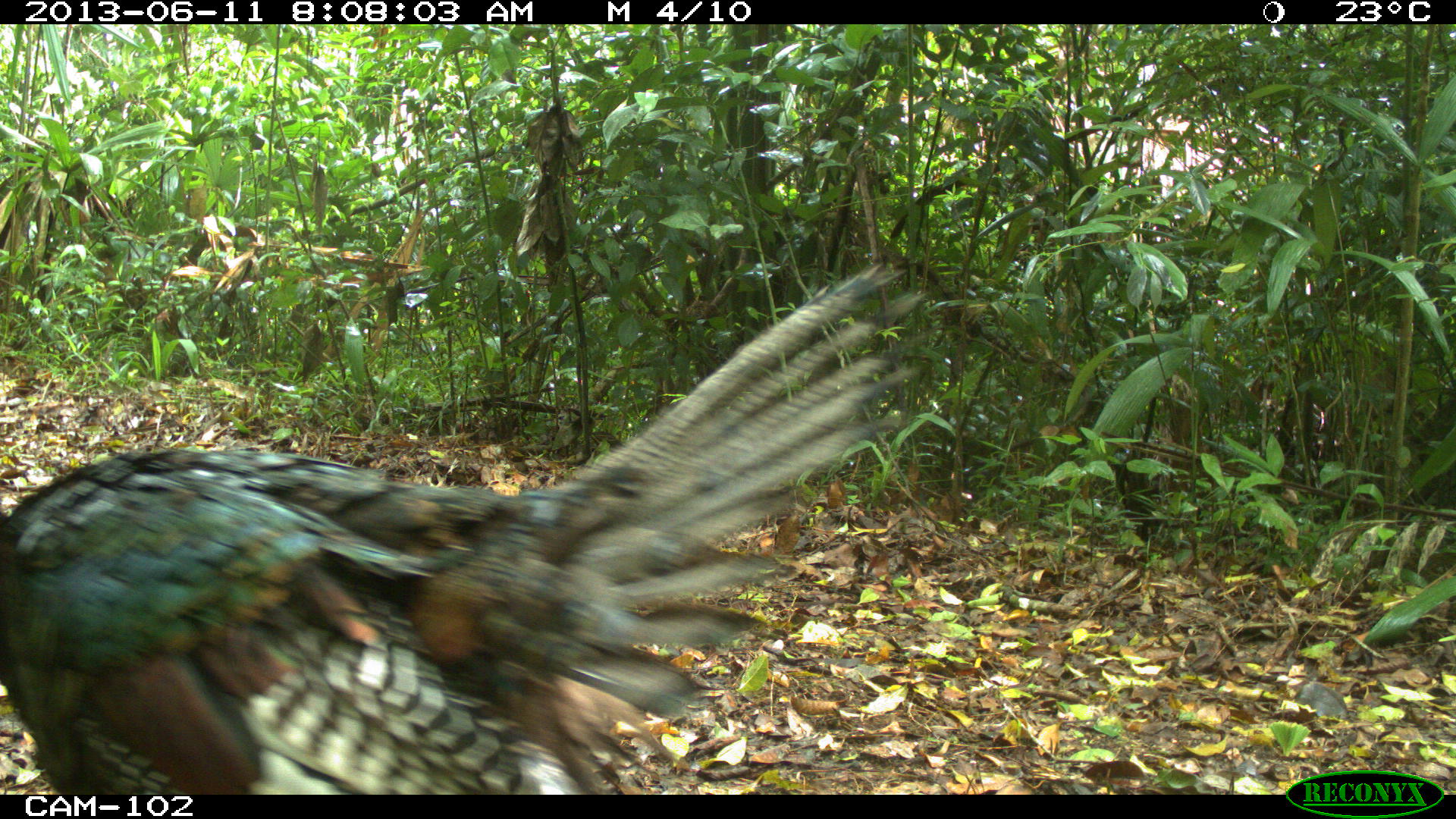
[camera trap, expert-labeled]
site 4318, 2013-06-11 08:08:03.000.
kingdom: Animalia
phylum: Chordata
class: Aves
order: Galliformes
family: Phasianidae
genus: Meleagris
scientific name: Meleagris ocellata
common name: ocellated turkey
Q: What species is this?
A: Meleagris ocellata (ocellated turkey).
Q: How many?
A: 1.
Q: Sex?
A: Male.